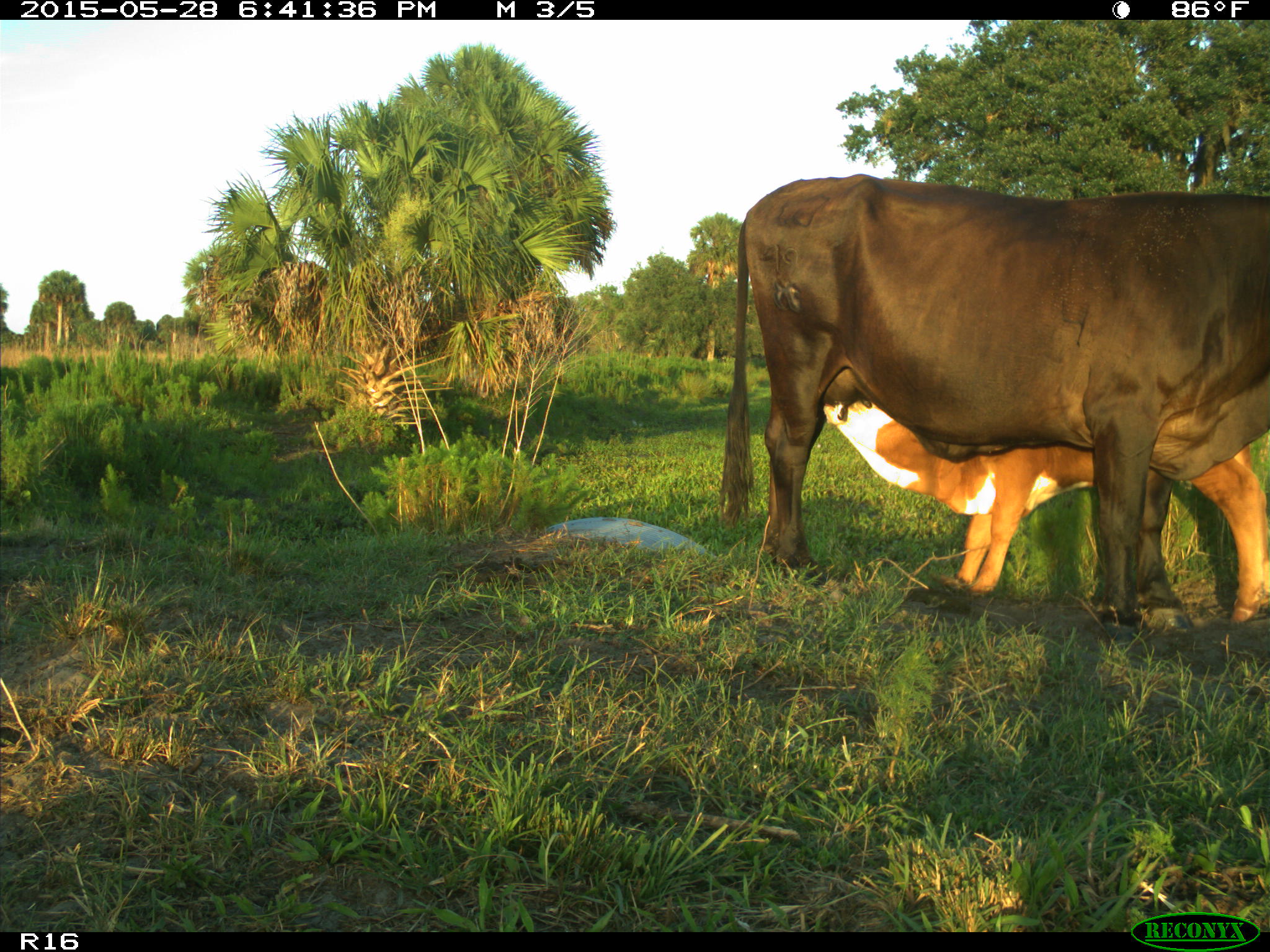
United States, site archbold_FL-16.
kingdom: Animalia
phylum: Chordata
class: Mammalia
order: Artiodactyla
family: Bovidae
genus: Bos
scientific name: Bos taurus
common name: domestic cow